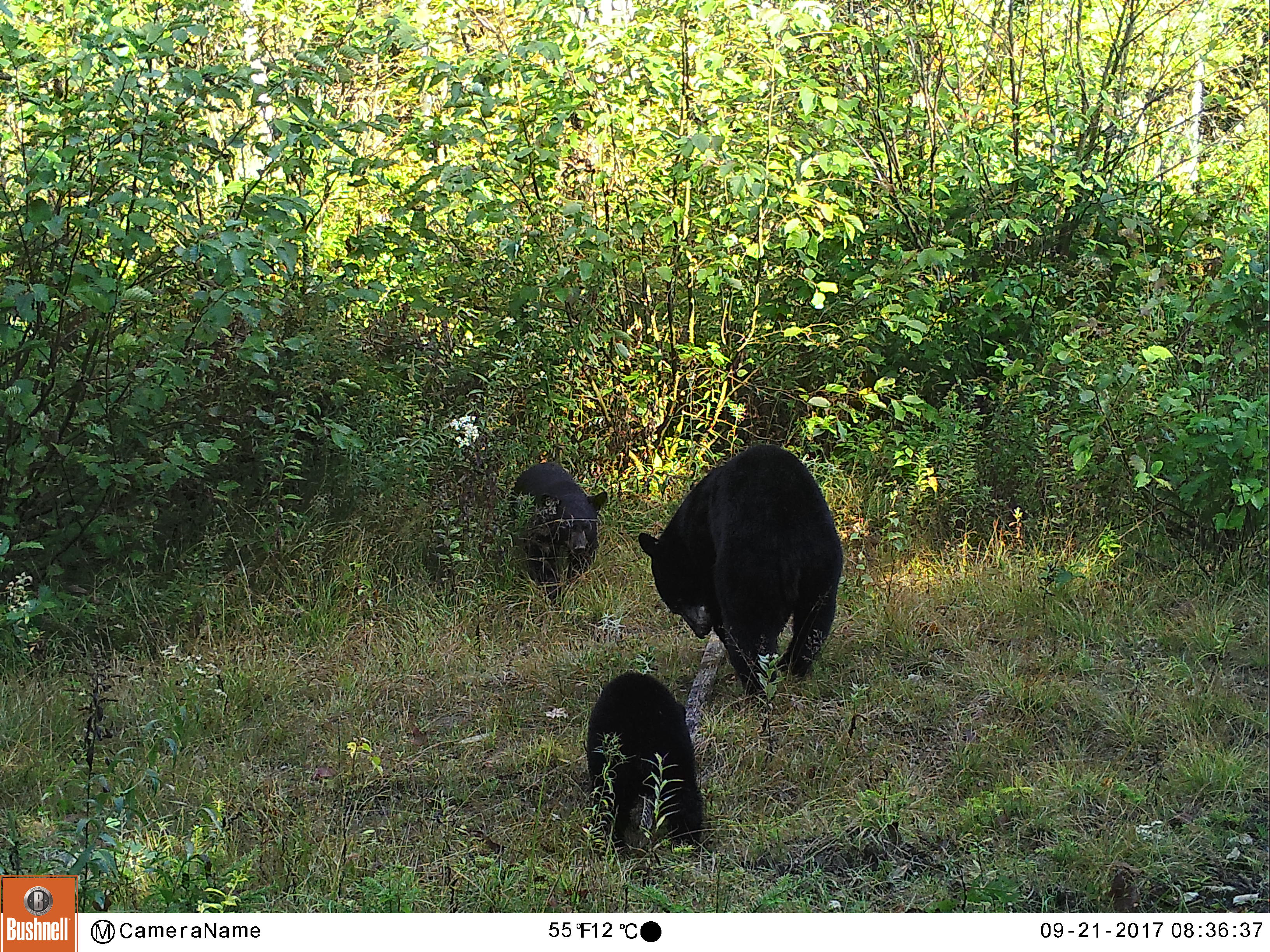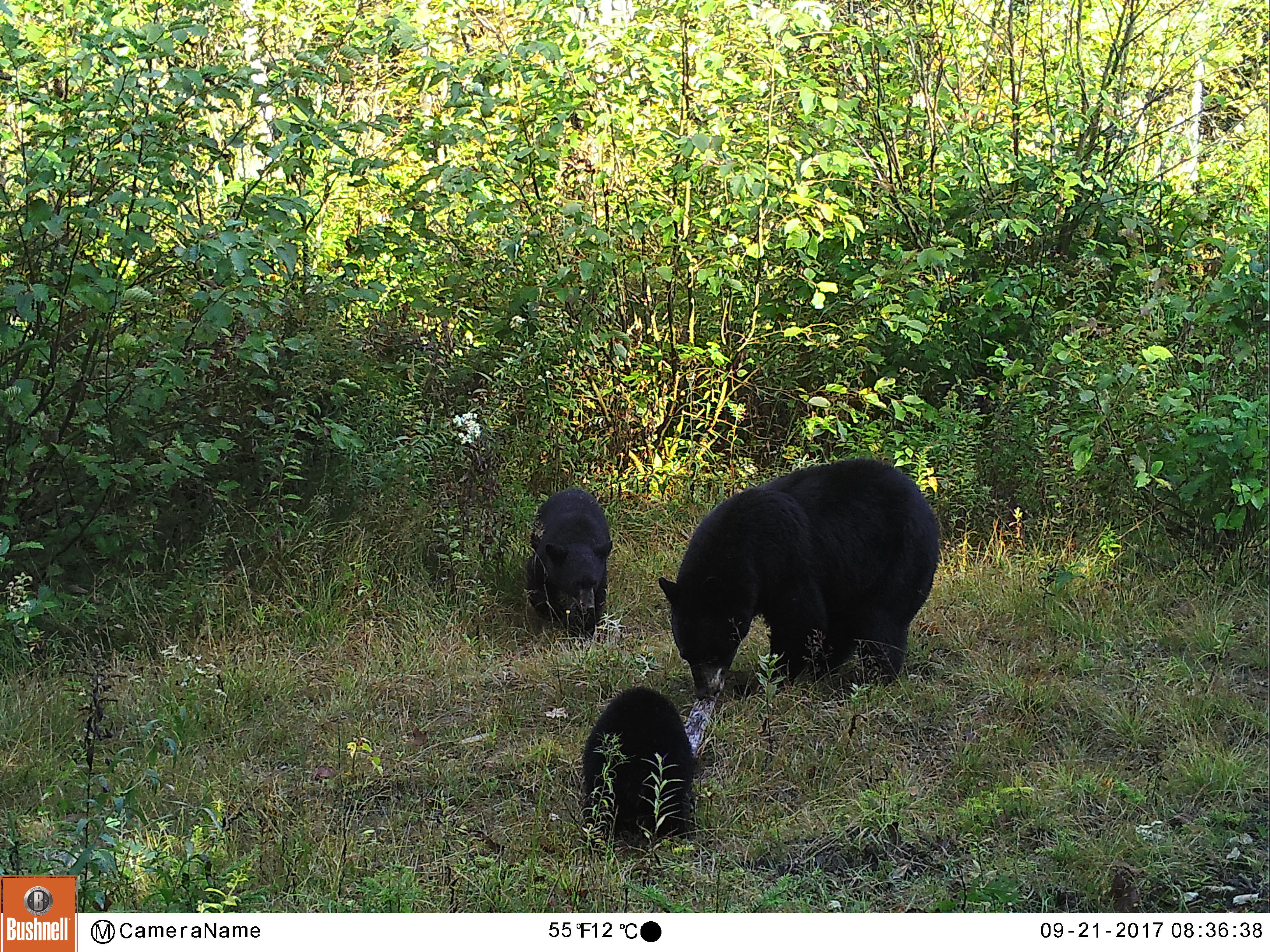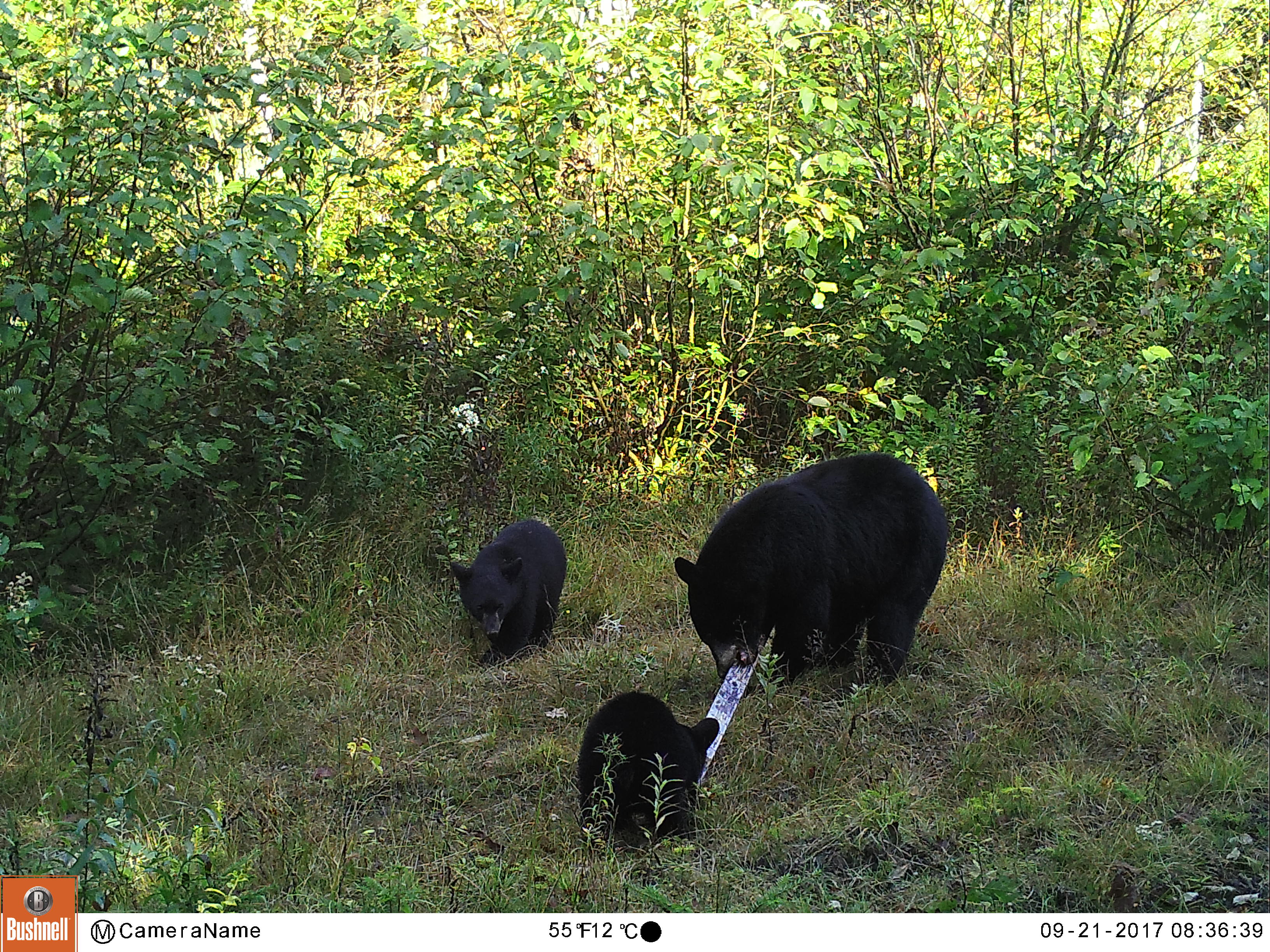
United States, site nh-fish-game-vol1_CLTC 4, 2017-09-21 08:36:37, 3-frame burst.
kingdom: Animalia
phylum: Chordata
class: Mammalia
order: Carnivora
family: Ursidae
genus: Ursus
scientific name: Ursus americanus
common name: black bear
Black bear (Ursus americanus).